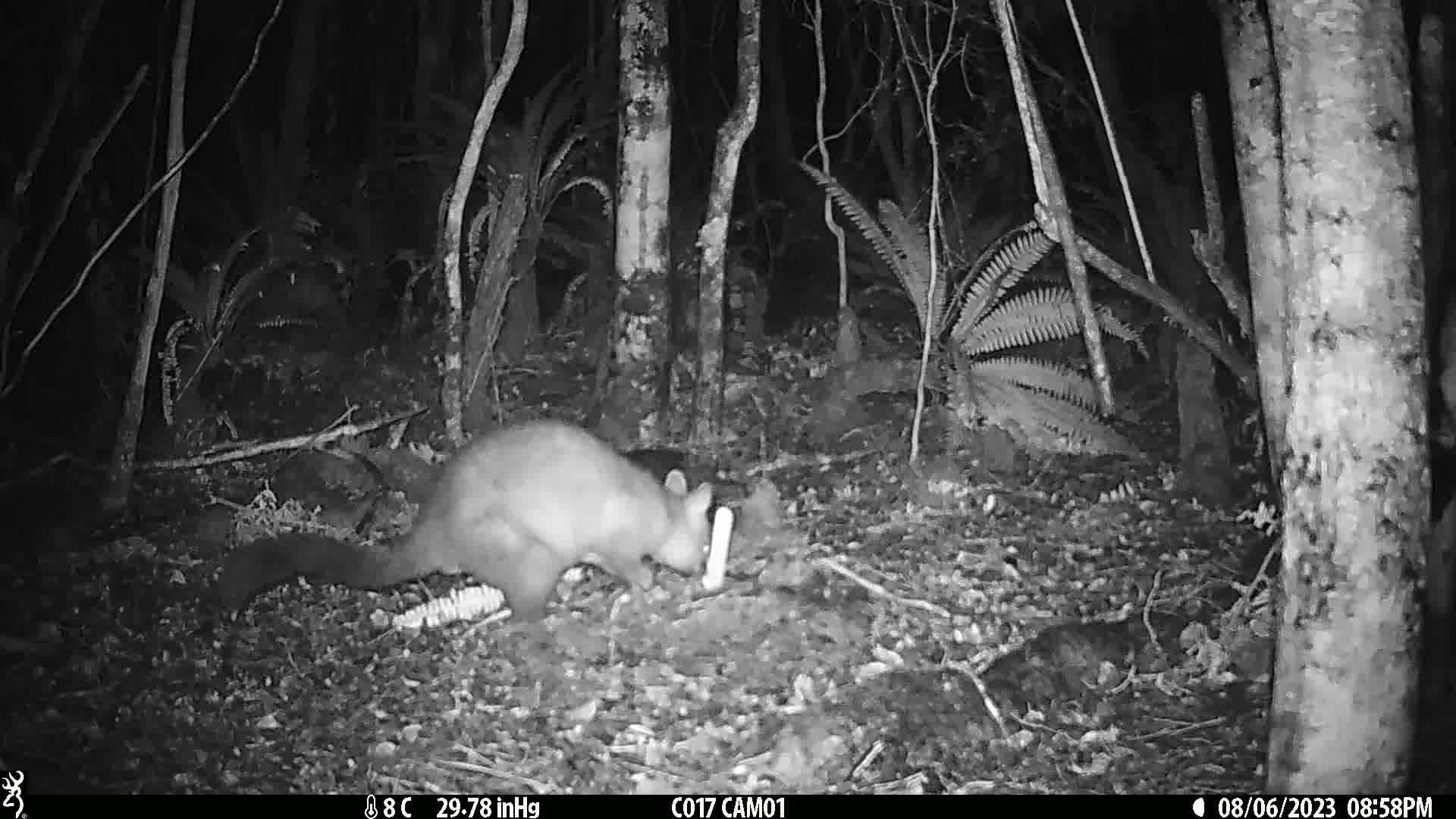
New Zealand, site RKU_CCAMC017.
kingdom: Animalia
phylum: Chordata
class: Mammalia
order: Diprotodontia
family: Phalangeridae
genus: Trichosurus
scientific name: Trichosurus vulpecula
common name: common brushtail possum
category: possum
Possum (common brushtail possum) (Trichosurus vulpecula).